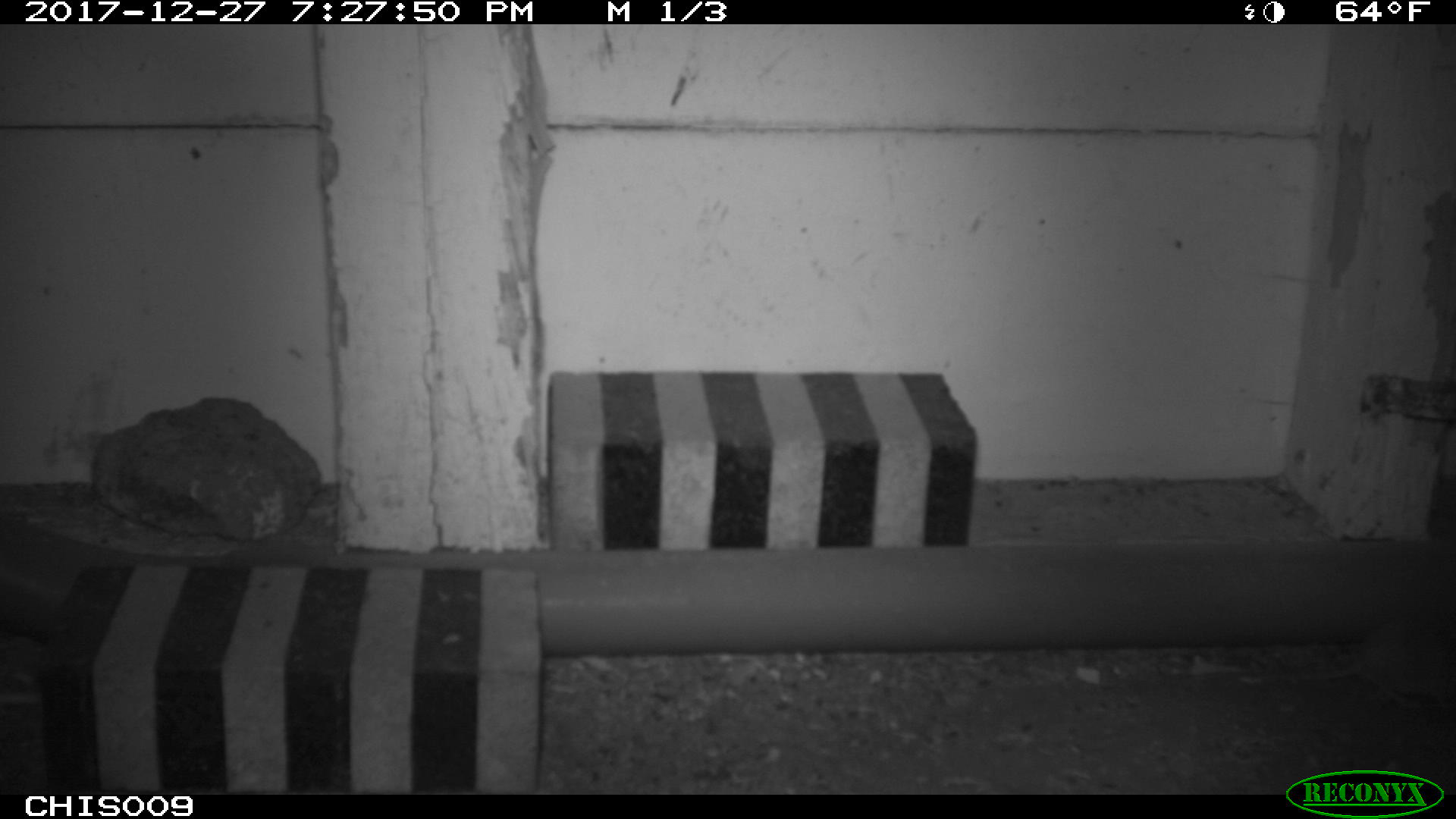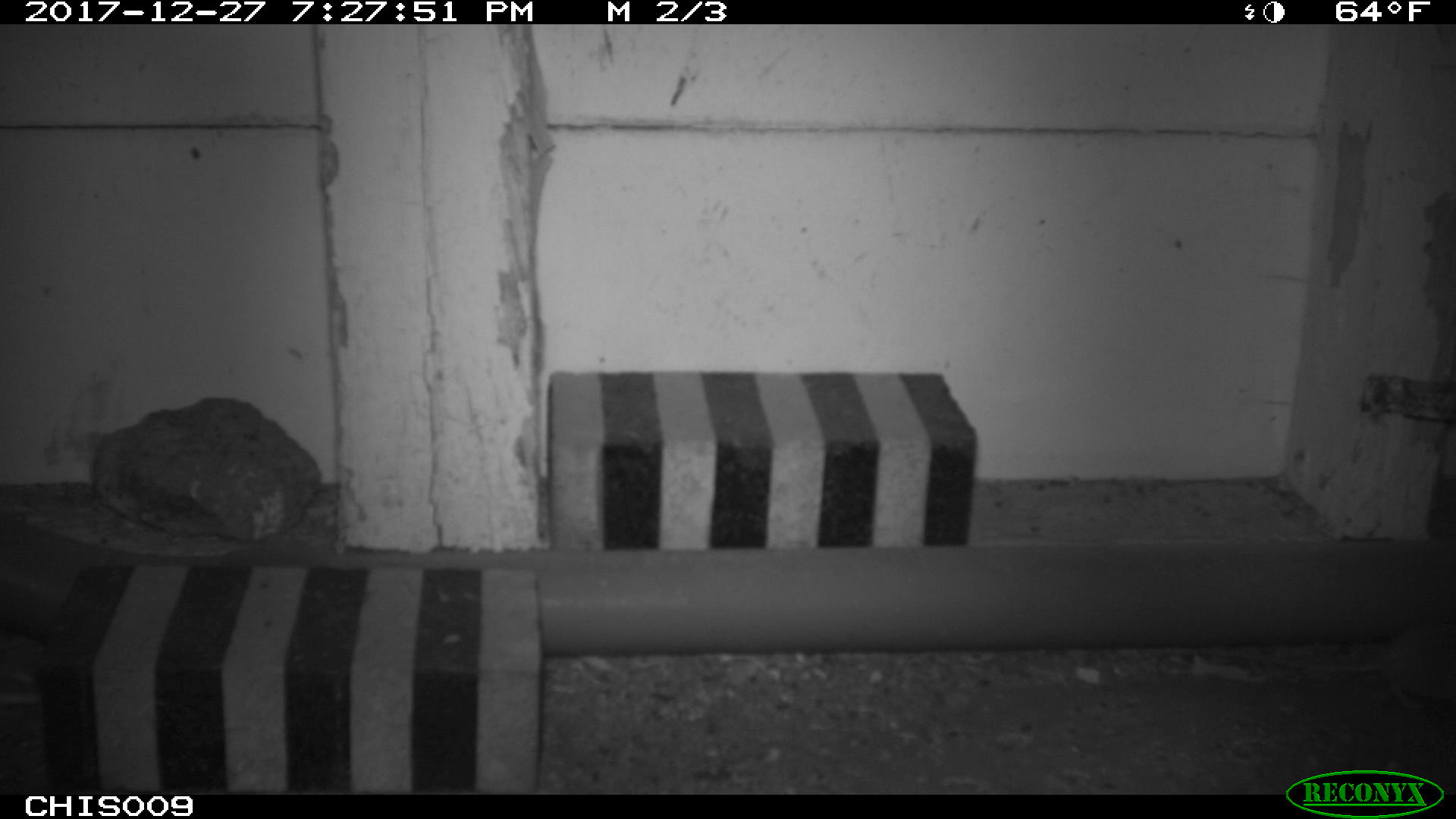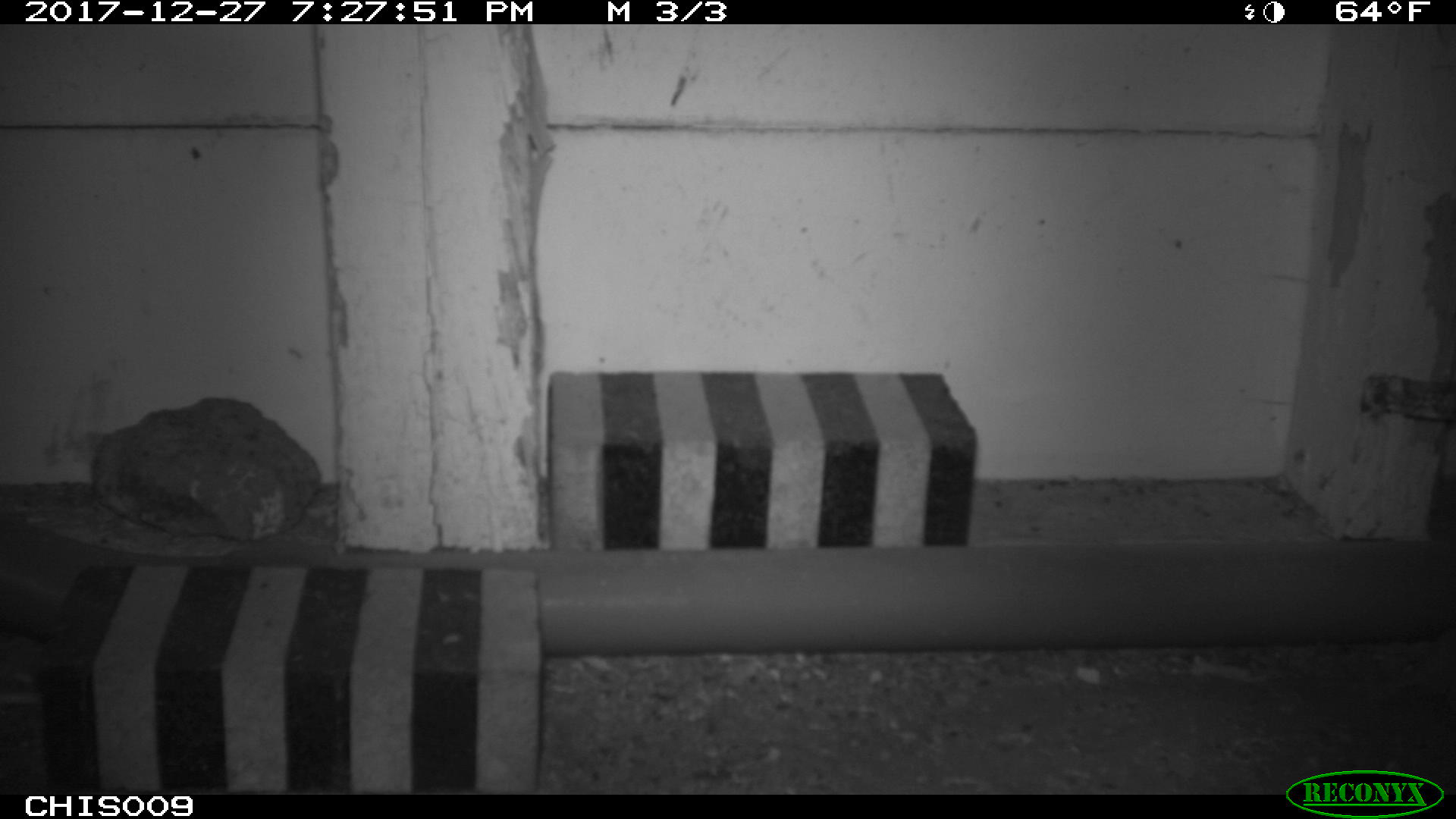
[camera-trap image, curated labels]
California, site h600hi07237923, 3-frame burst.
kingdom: Animalia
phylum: Chordata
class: Mammalia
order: Rodentia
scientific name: Rodentia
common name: rodent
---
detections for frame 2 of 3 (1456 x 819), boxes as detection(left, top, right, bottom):
rodent: detection(1148, 622, 1455, 711)